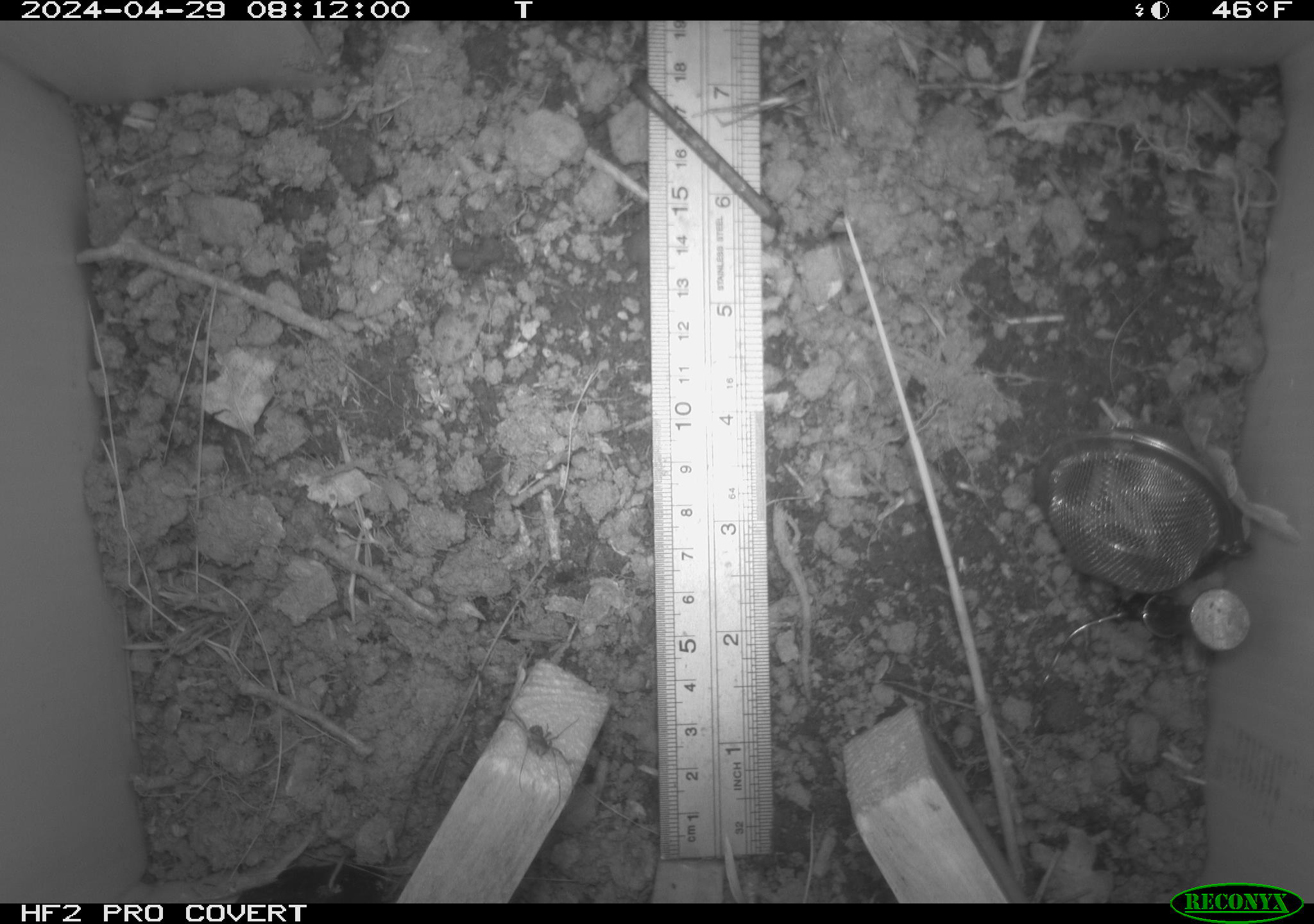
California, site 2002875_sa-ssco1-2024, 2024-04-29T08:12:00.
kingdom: Animalia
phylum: Arthropoda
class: Arachnida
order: Araneae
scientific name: Araneae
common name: spider